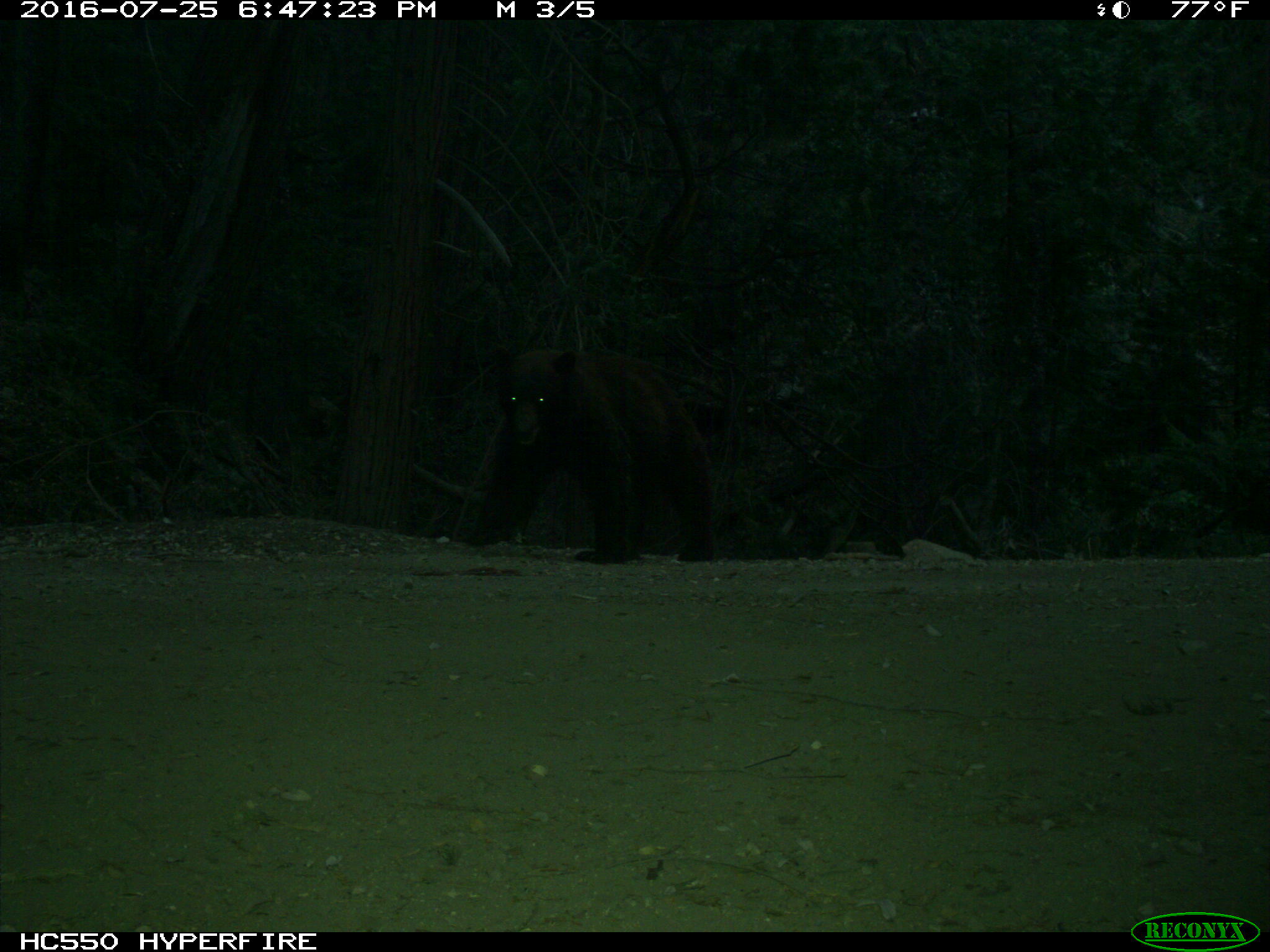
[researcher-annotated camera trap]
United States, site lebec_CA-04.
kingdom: Animalia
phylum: Chordata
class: Mammalia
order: Carnivora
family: Ursidae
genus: Ursus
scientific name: Ursus americanus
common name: american black bear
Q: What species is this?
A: Ursus americanus (american black bear).